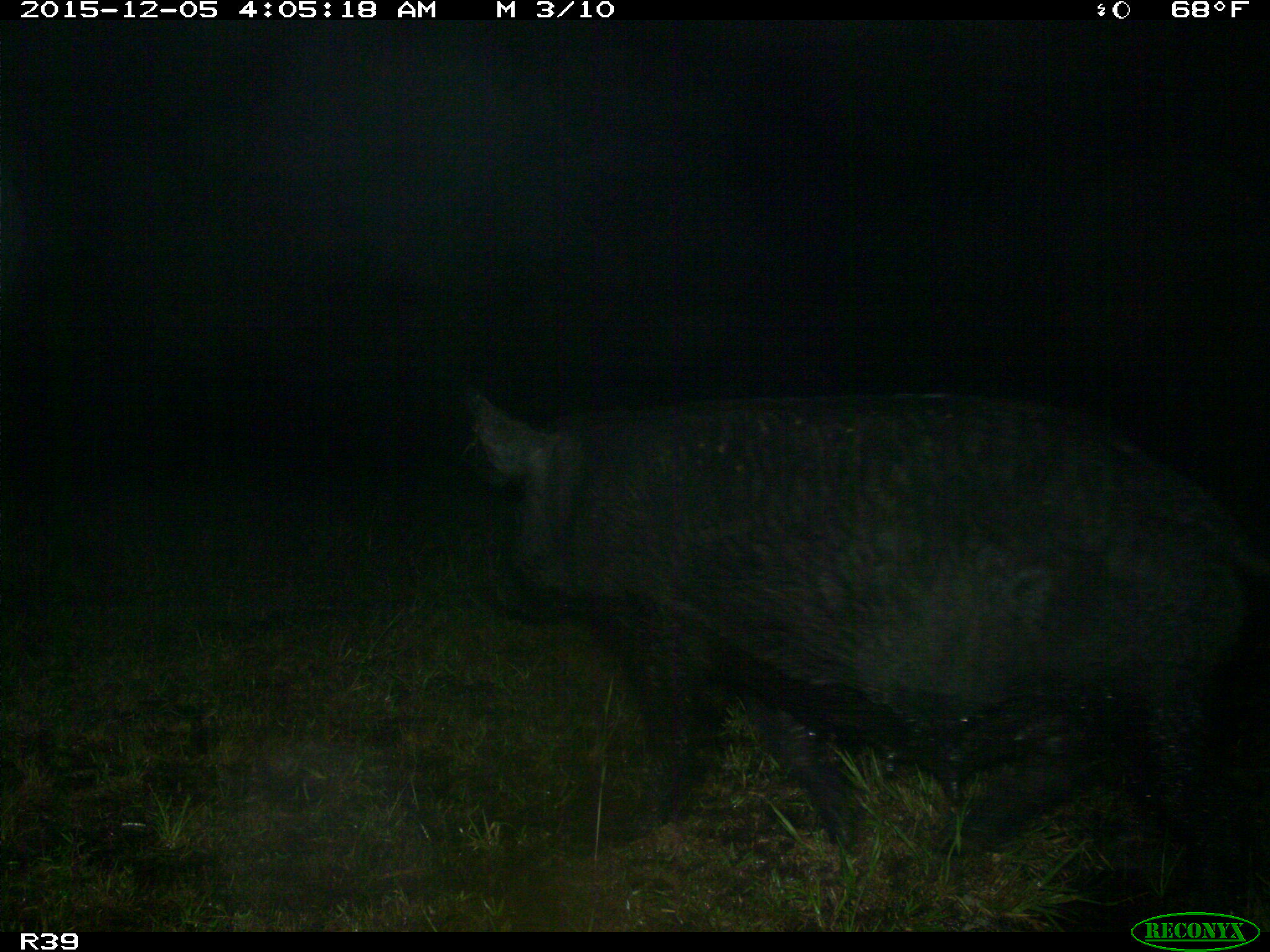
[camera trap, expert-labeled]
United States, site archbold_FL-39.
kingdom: Animalia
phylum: Chordata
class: Mammalia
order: Artiodactyla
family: Suidae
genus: Sus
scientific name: Sus scrofa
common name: wild boar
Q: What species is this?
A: Sus scrofa (wild boar).